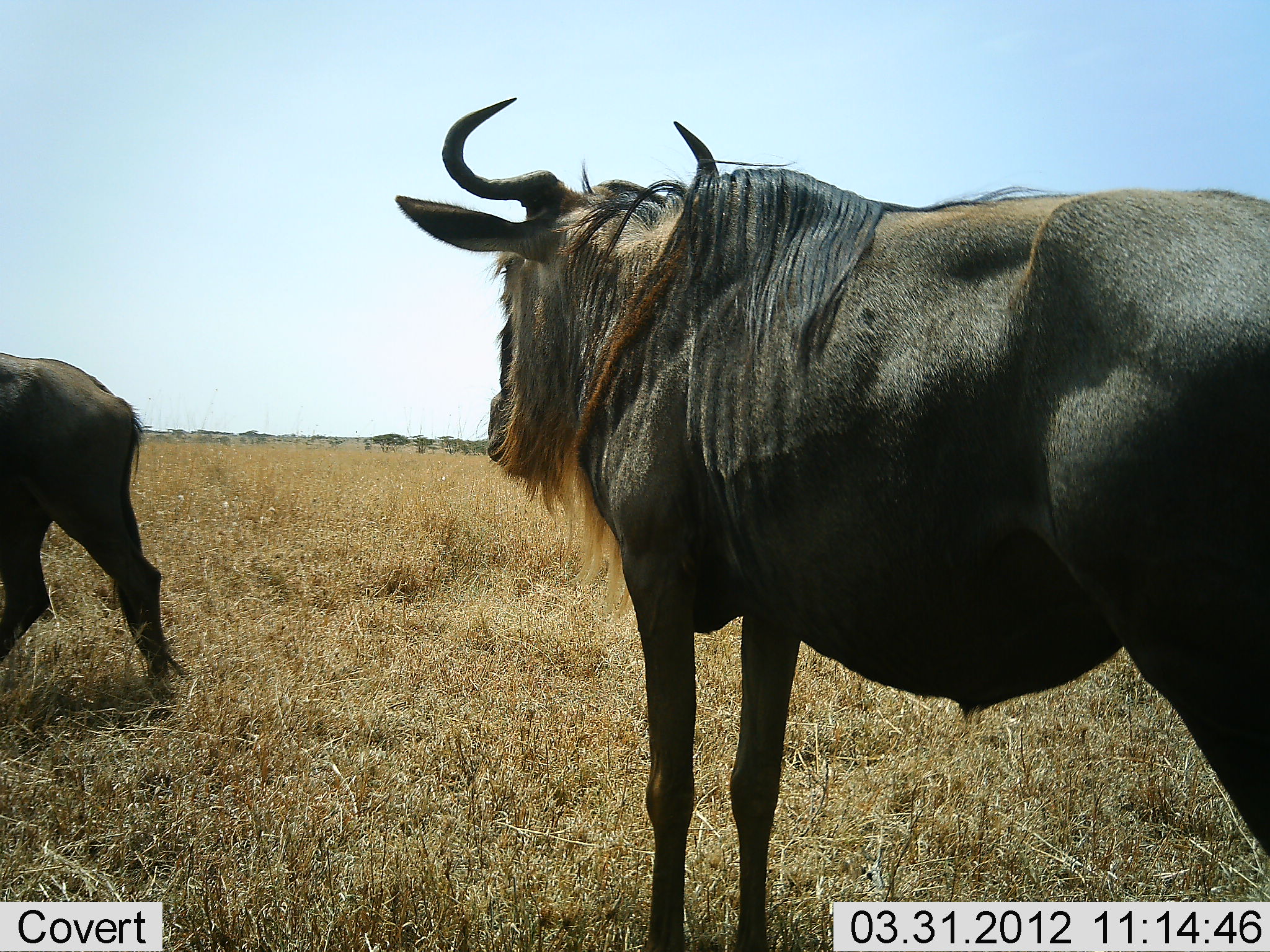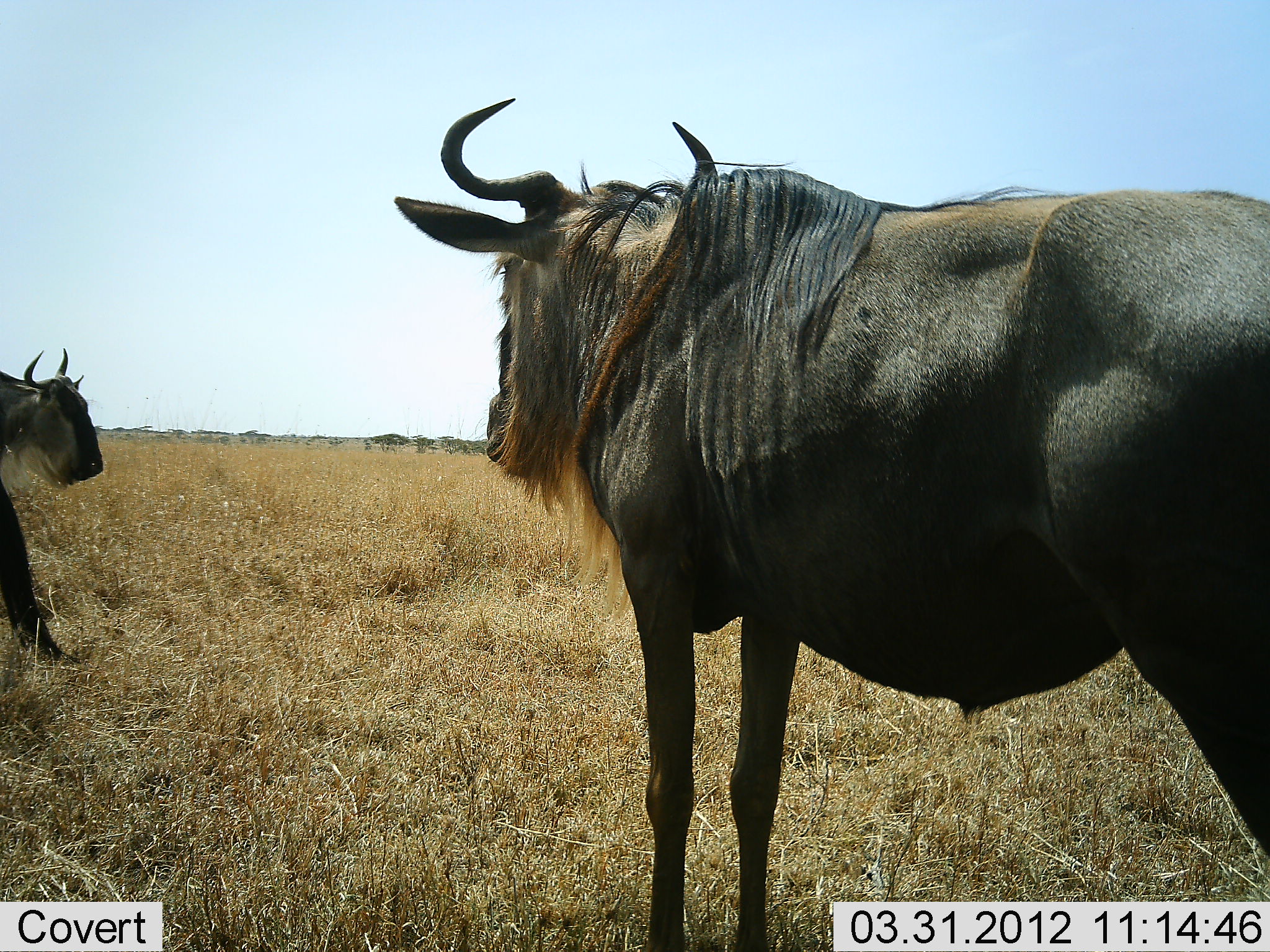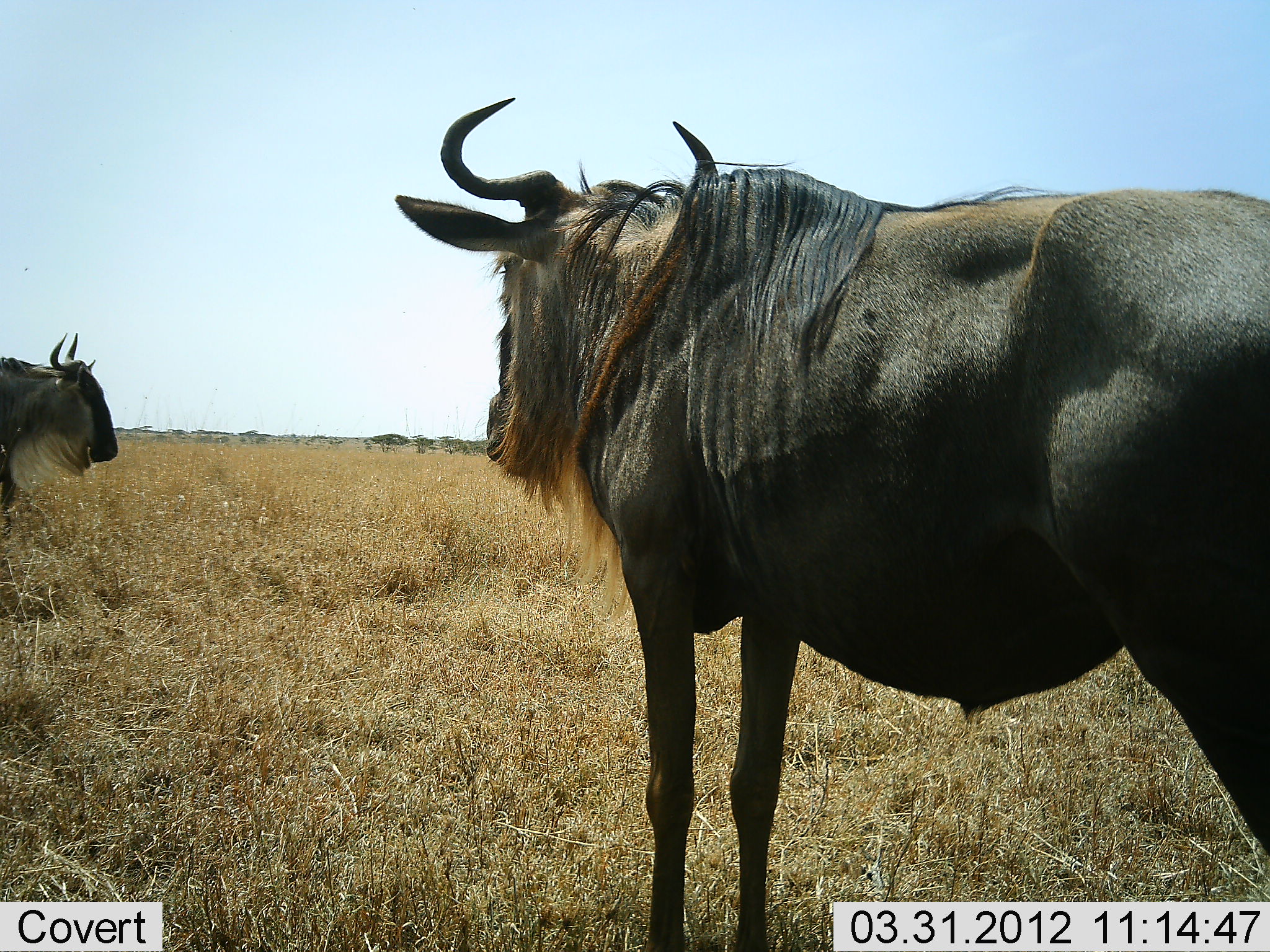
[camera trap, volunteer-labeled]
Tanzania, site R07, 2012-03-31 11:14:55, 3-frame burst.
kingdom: Animalia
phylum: Chordata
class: Mammalia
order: Artiodactyla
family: Bovidae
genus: Connochaetes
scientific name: Connochaetes taurinus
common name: blue wildebeest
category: wildebeest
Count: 3.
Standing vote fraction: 95%.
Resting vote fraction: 5%.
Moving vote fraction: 45%.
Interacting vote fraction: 0%.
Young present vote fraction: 0%.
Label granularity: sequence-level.